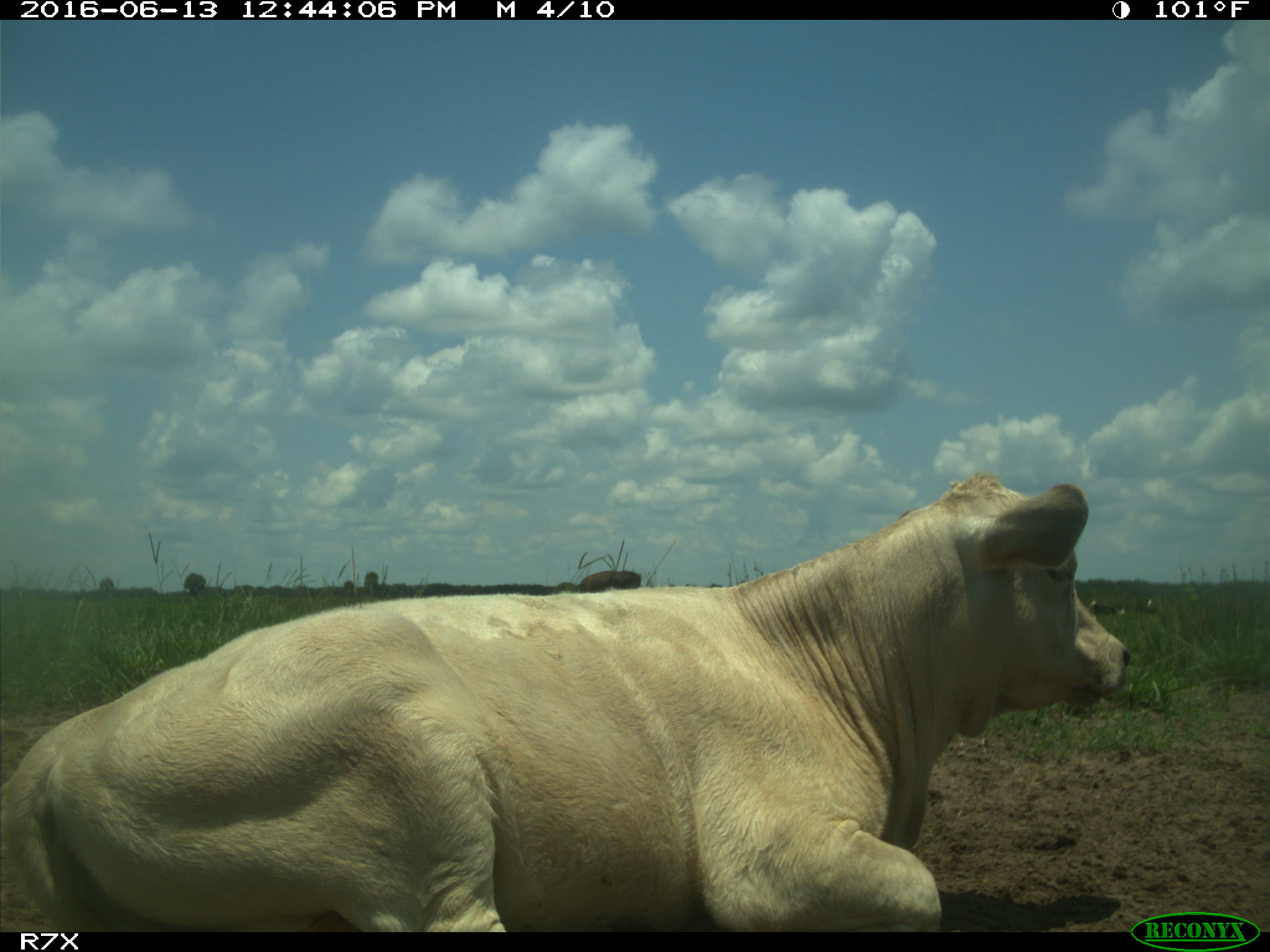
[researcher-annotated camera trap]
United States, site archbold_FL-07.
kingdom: Animalia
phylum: Chordata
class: Mammalia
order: Artiodactyla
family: Bovidae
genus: Bos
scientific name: Bos taurus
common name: domestic cow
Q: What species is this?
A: Bos taurus (domestic cow).